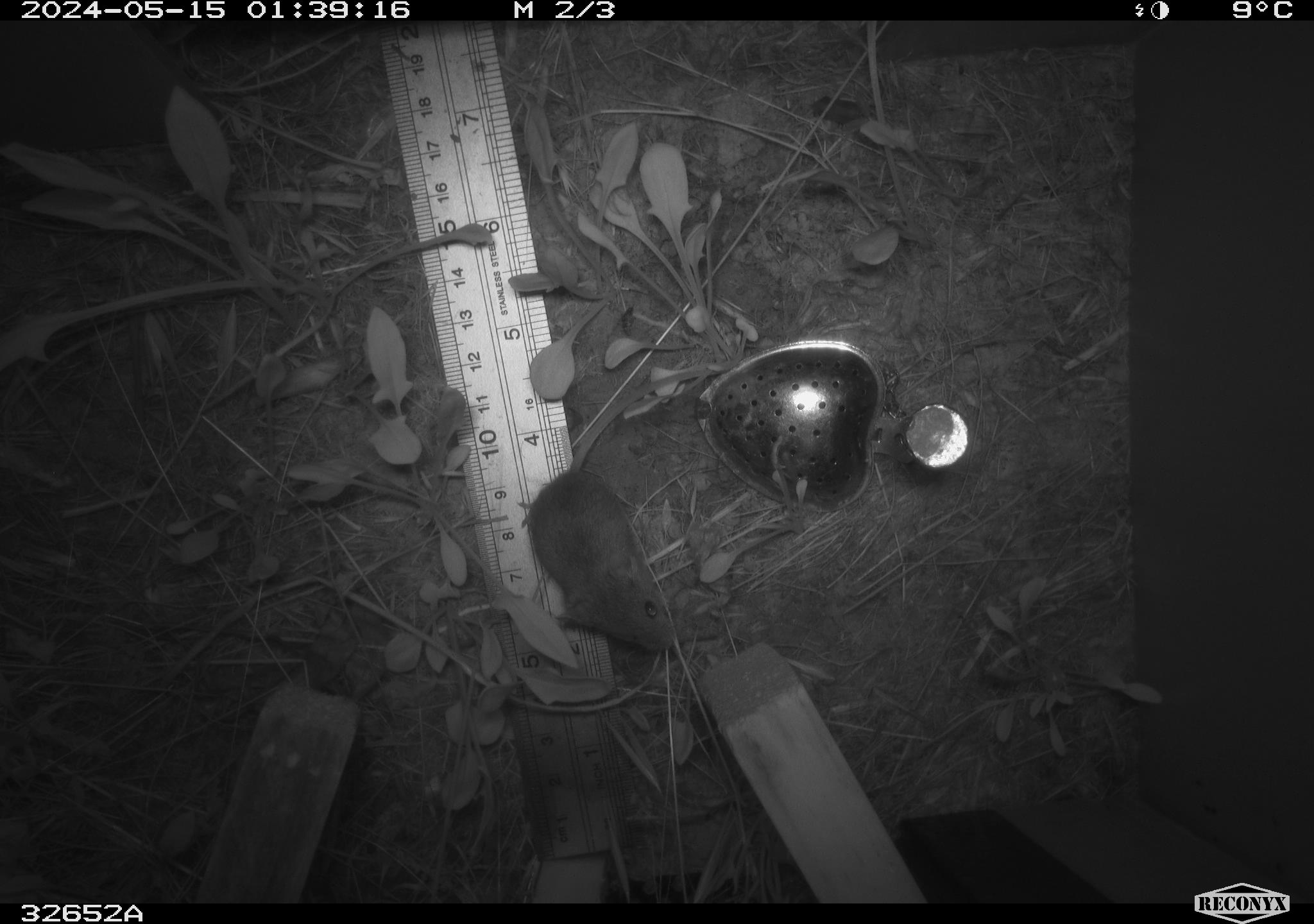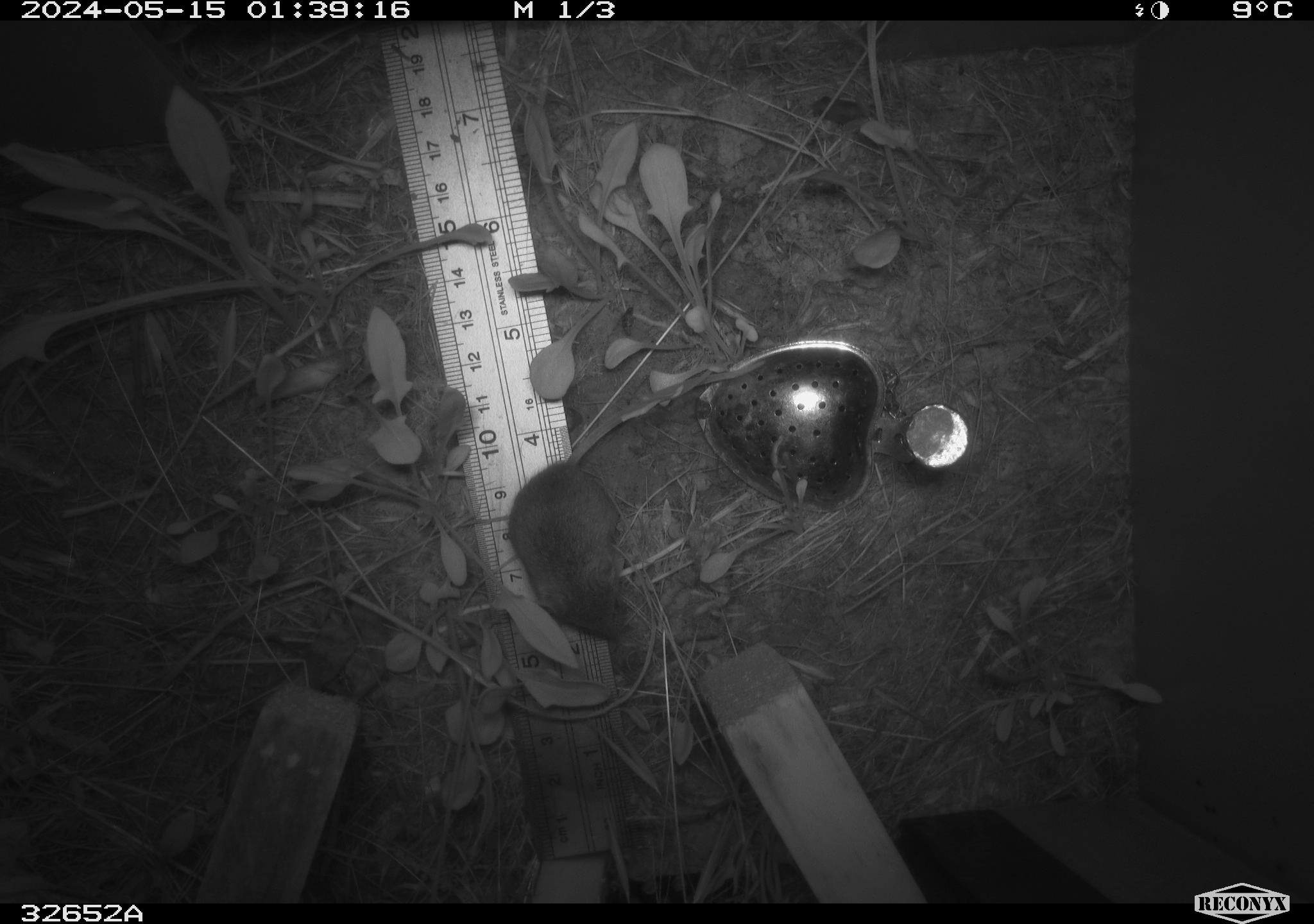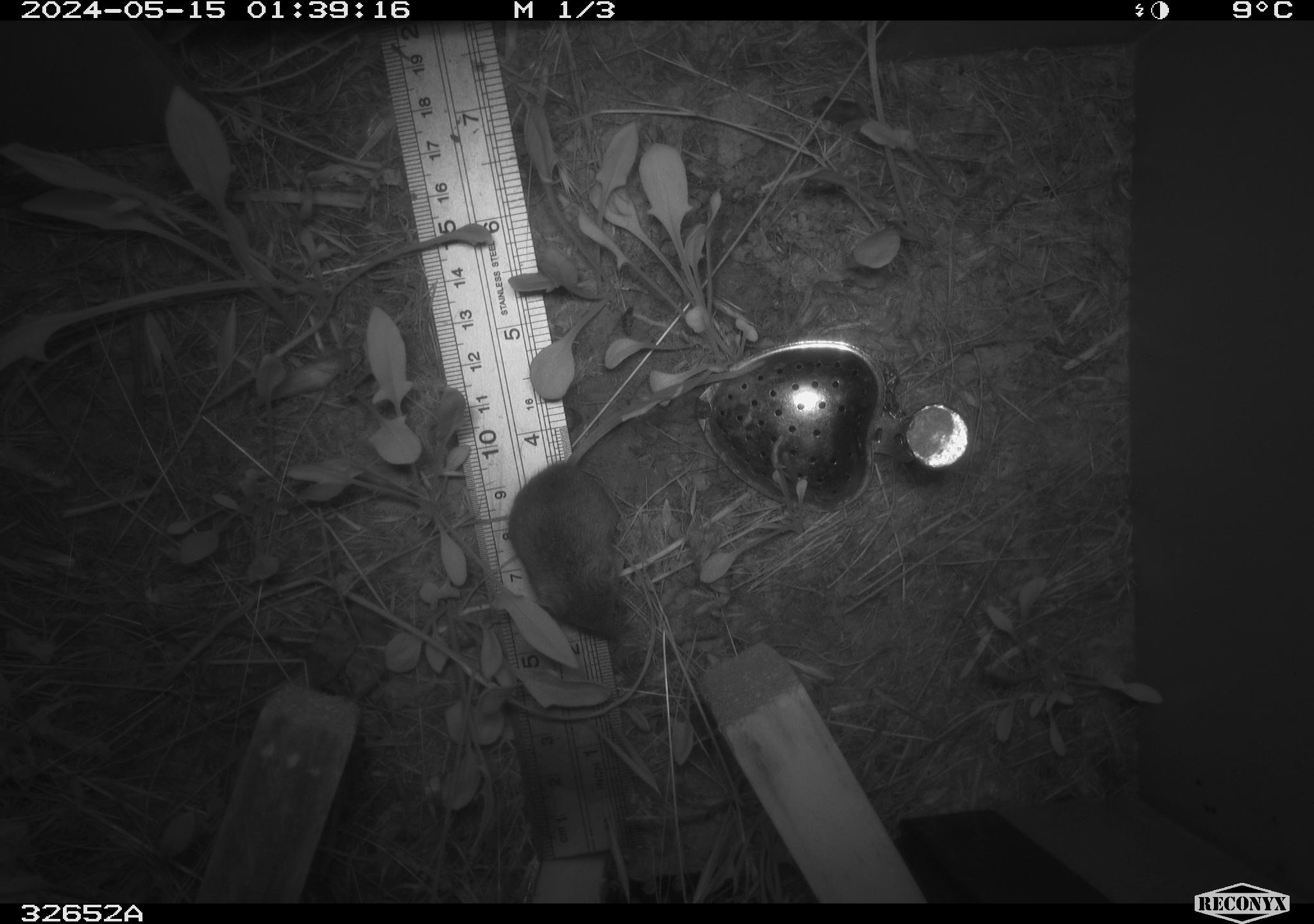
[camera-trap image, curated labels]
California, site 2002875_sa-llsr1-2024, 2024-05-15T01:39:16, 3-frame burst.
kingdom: Animalia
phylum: Chordata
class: Mammalia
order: Rodentia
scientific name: Rodentia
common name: mouse species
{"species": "mouse species (Rodentia)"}